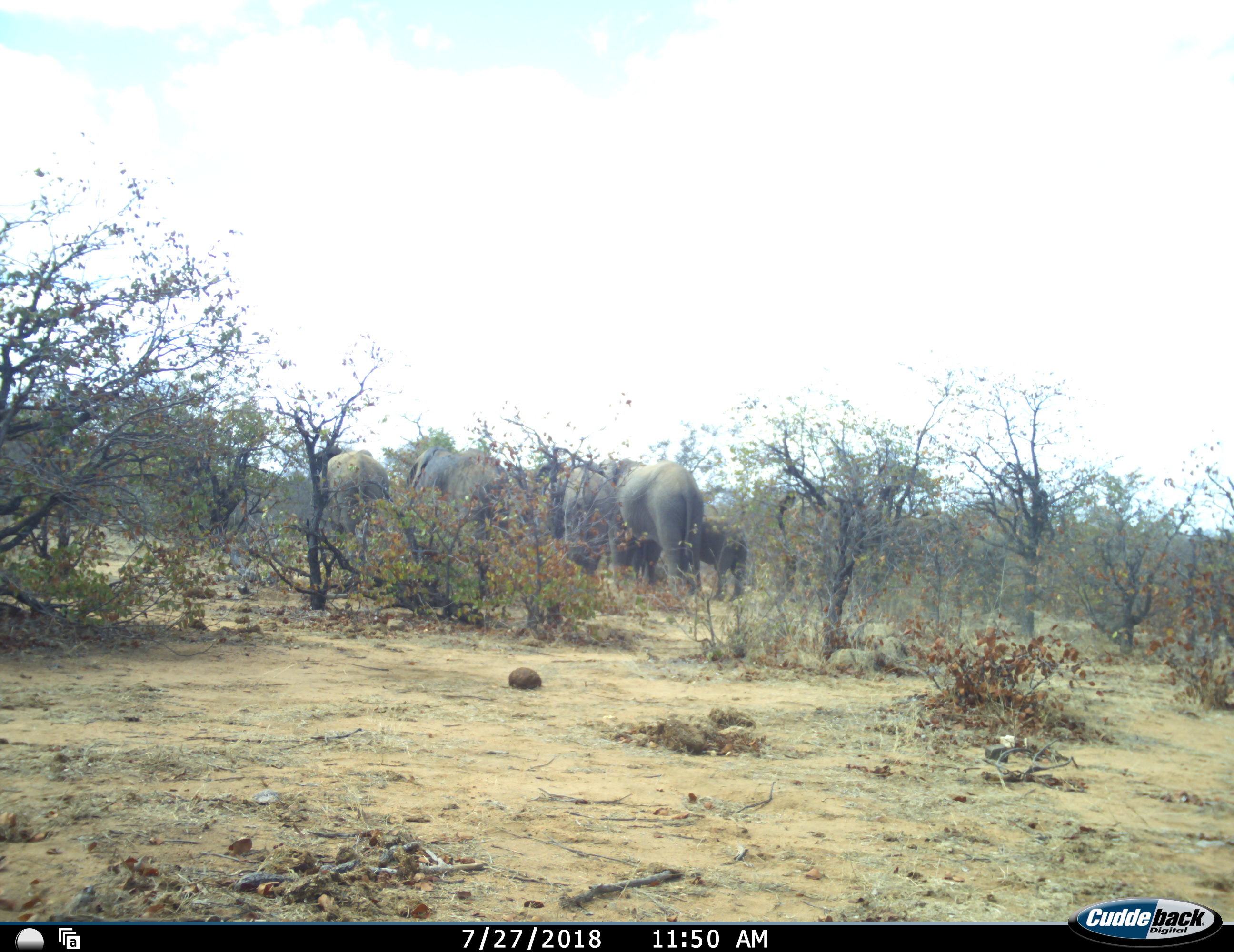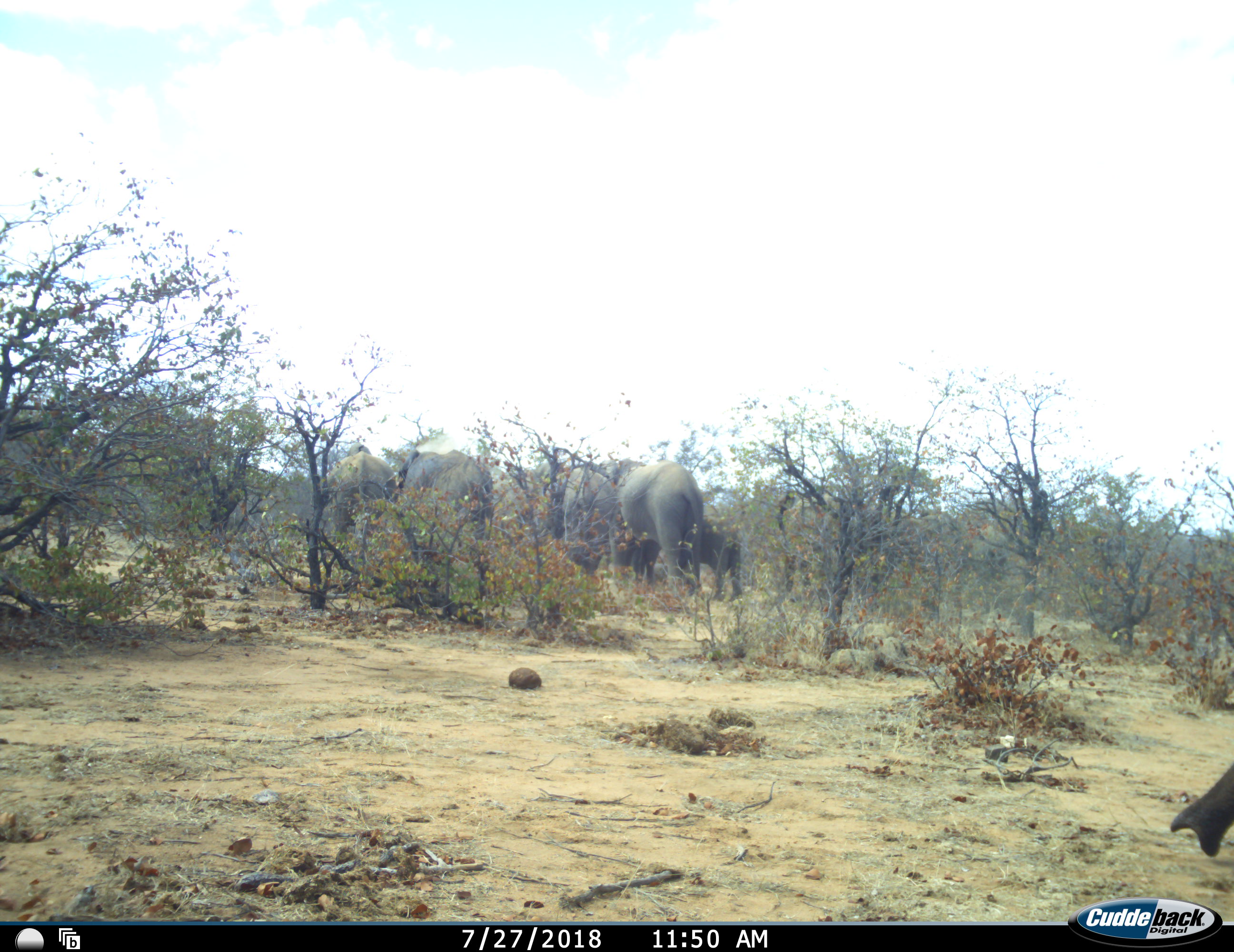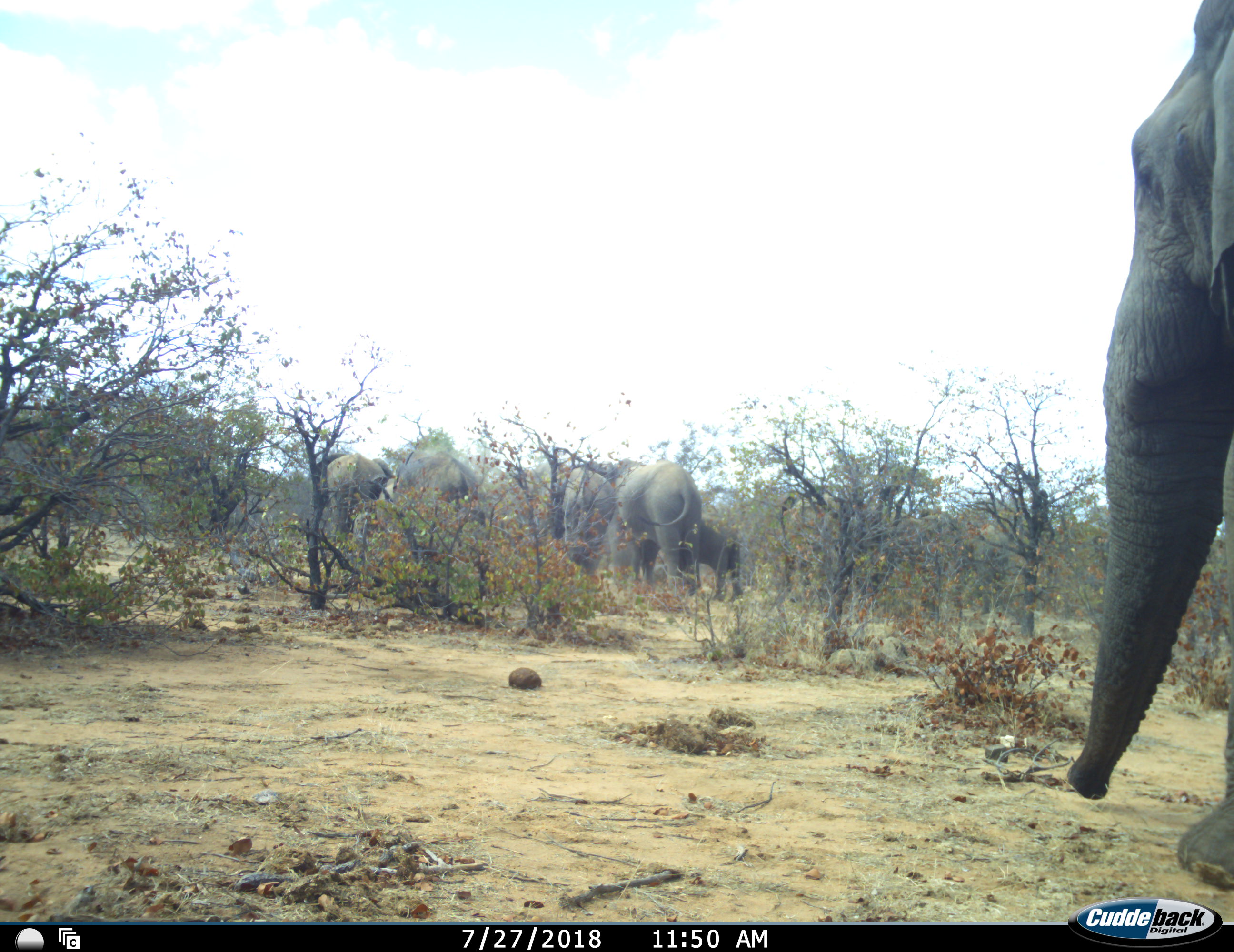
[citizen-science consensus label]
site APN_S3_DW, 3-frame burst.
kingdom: Animalia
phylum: Chordata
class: Mammalia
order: Proboscidea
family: Elephantidae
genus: Loxodonta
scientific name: Loxodonta africana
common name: african bush elephant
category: elephant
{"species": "elephant (african bush elephant) (Loxodonta africana)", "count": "6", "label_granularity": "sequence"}